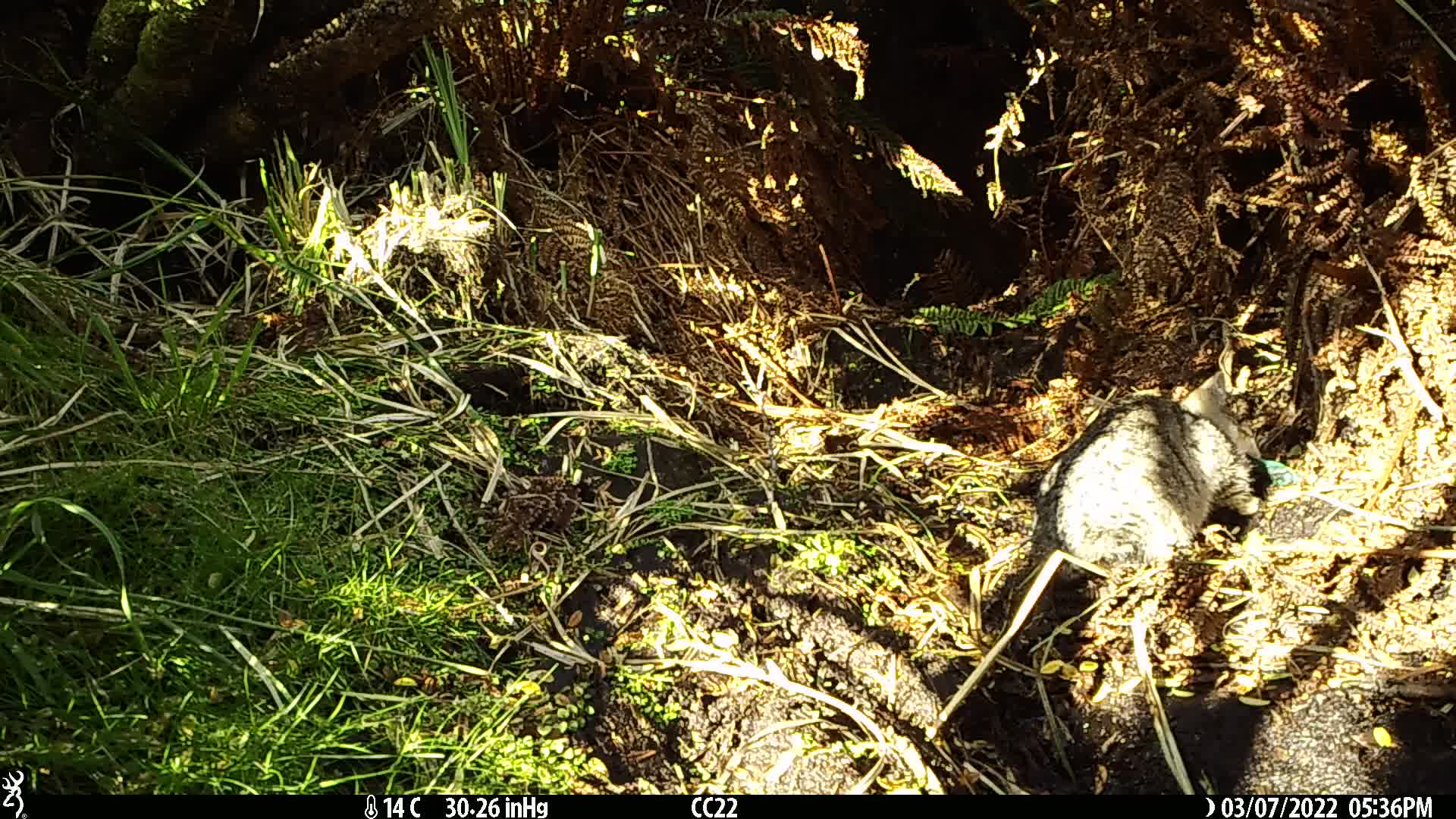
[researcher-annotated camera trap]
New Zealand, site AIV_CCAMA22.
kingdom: Animalia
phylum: Chordata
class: Mammalia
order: Carnivora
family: Felidae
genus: Felis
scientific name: Felis catus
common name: domestic cat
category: cat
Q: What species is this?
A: Cat (domestic cat) (Felis catus).